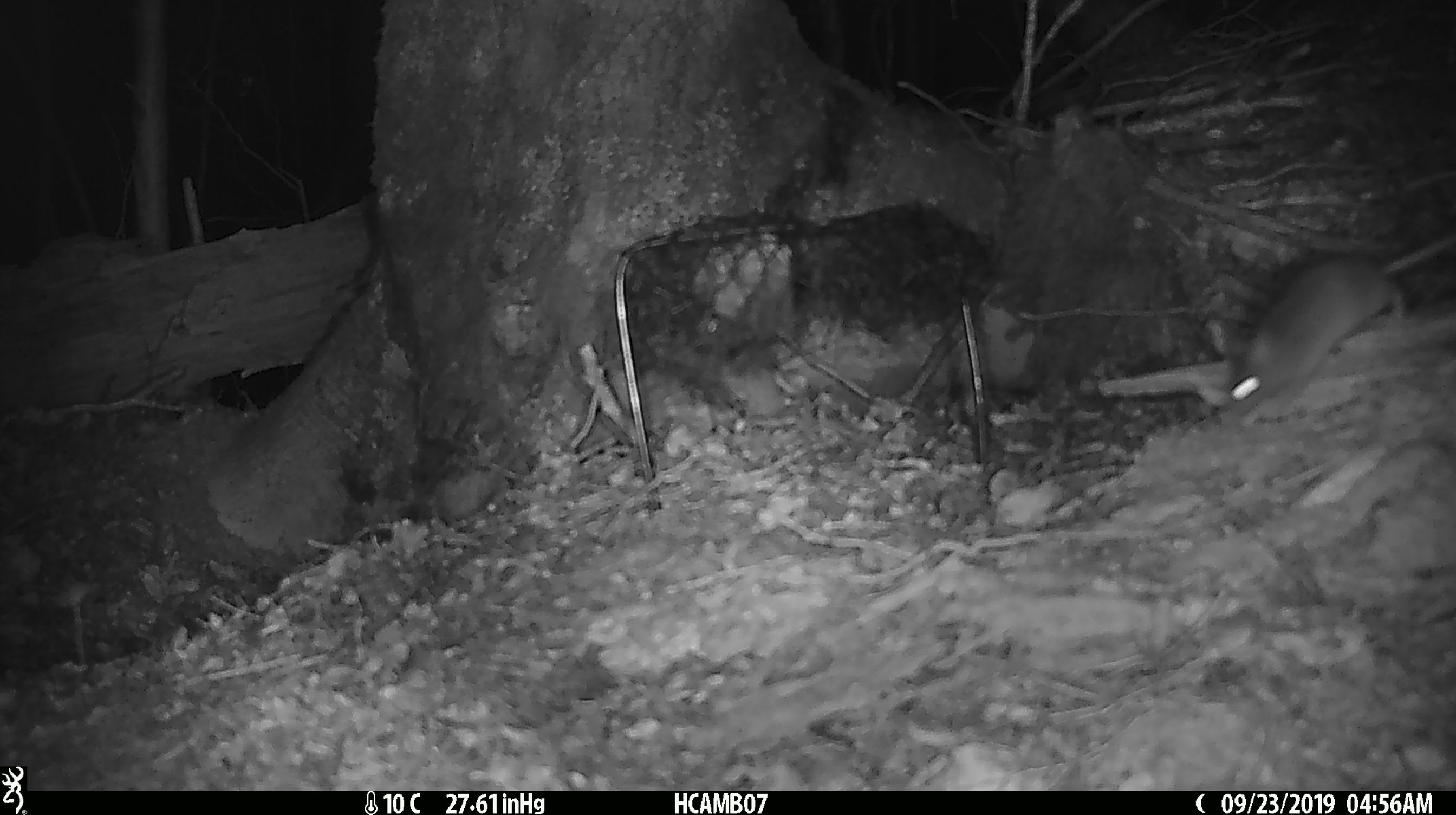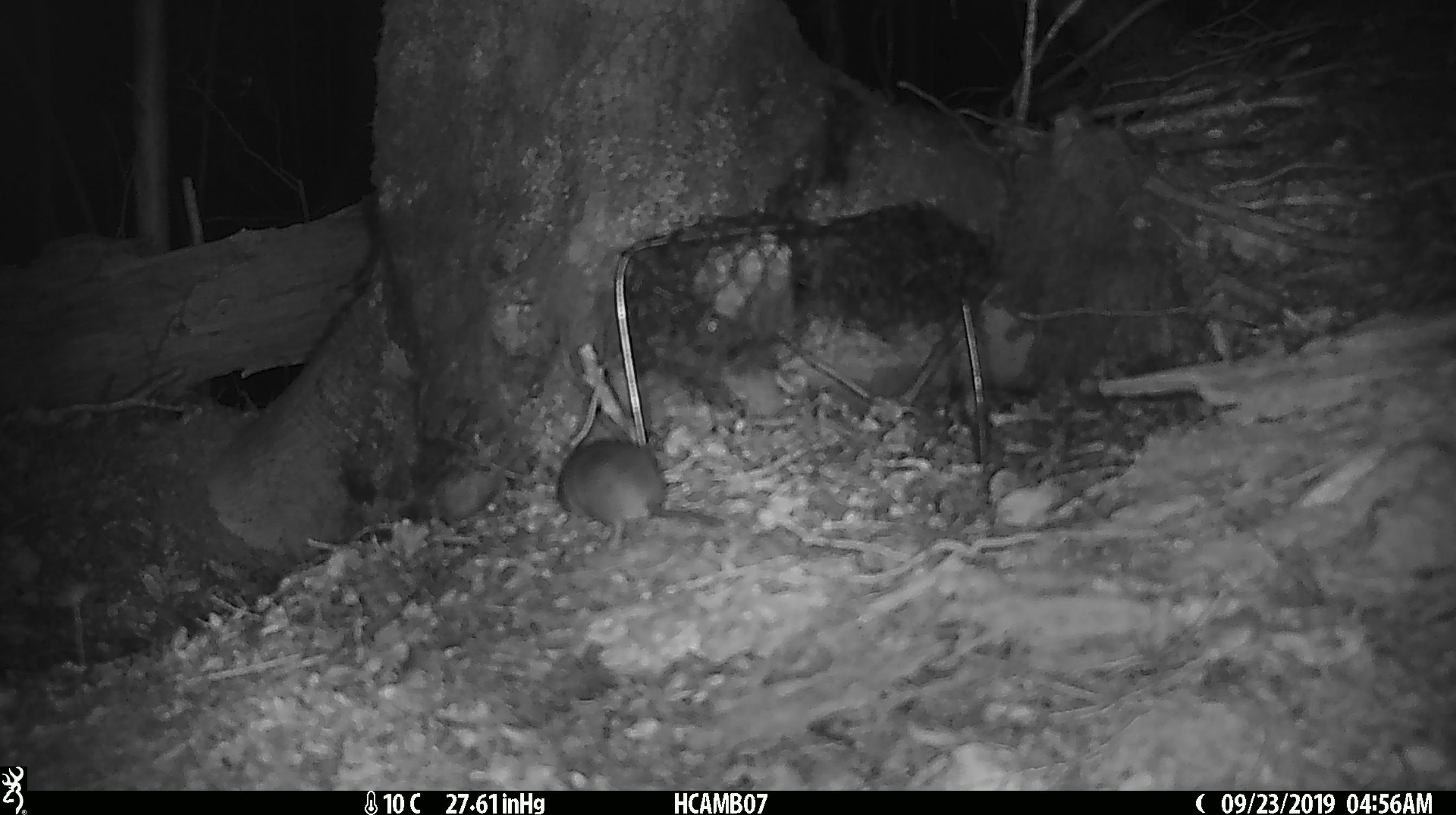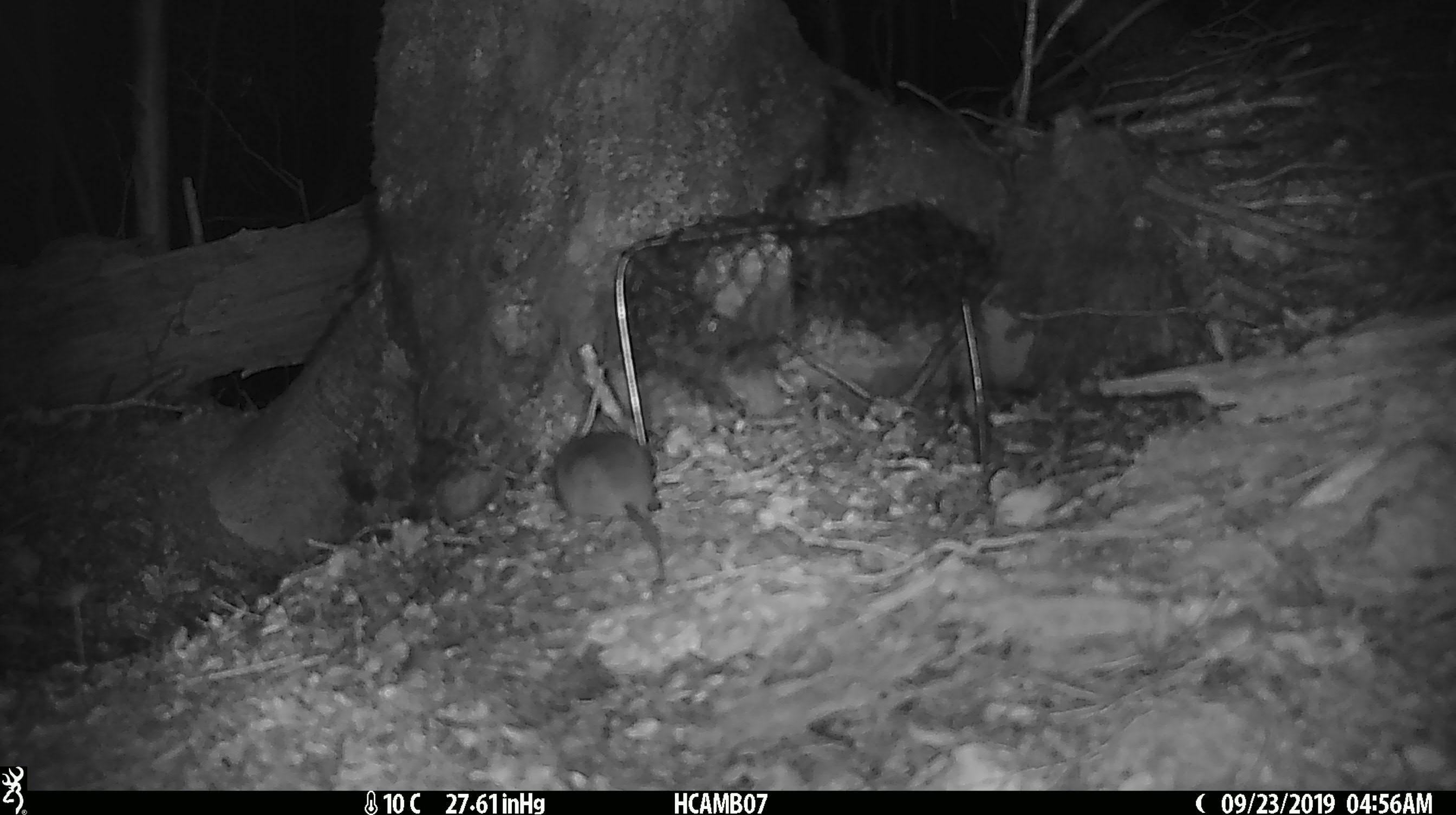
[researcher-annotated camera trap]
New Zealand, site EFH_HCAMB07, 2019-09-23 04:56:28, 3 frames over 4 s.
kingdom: Animalia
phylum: Chordata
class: Mammalia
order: Rodentia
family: Muridae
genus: Mus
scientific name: Mus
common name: mouse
Mouse (Mus).